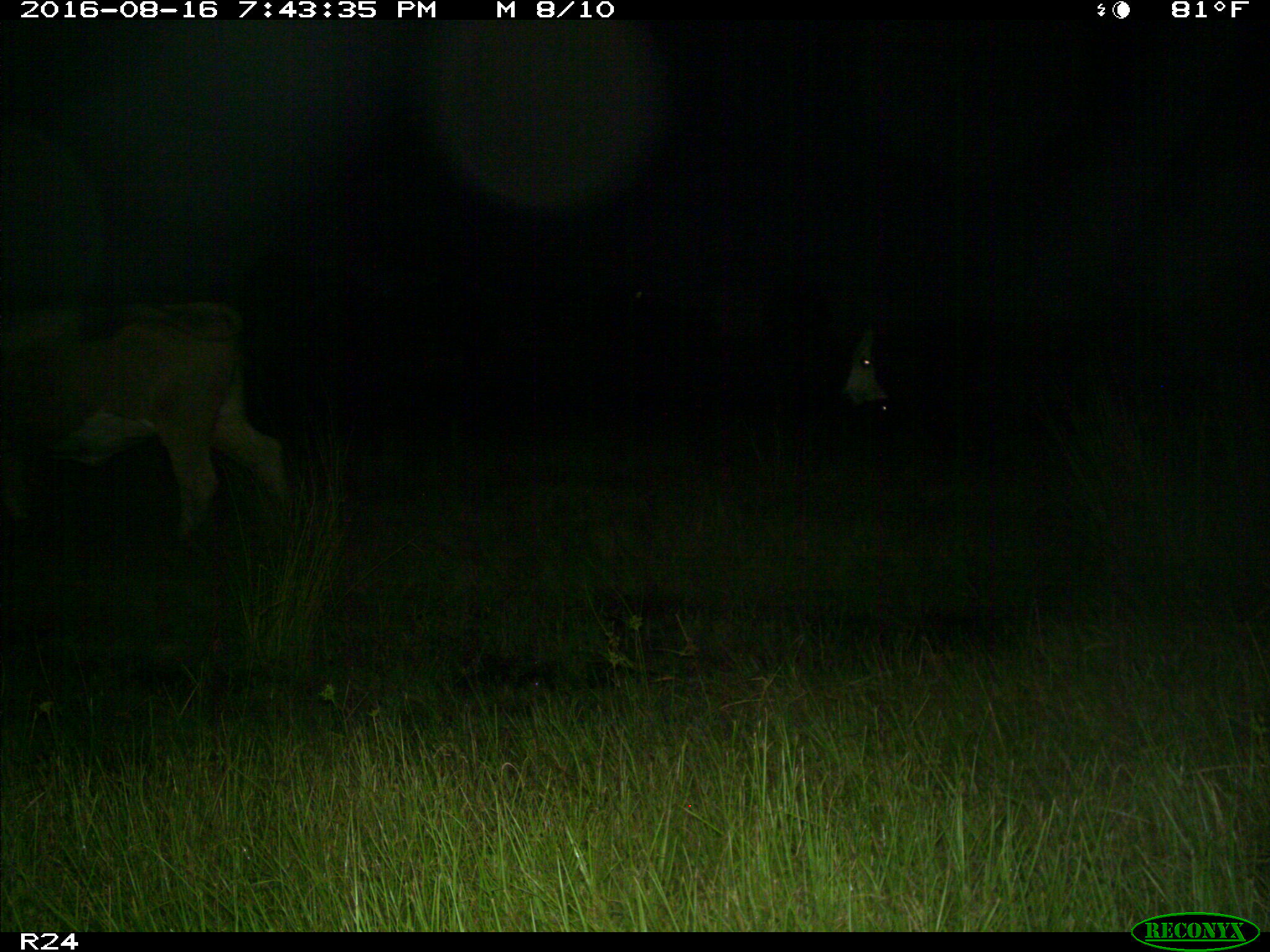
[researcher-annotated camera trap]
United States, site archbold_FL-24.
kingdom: Animalia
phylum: Chordata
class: Mammalia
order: Artiodactyla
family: Bovidae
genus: Bos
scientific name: Bos taurus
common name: domestic cow